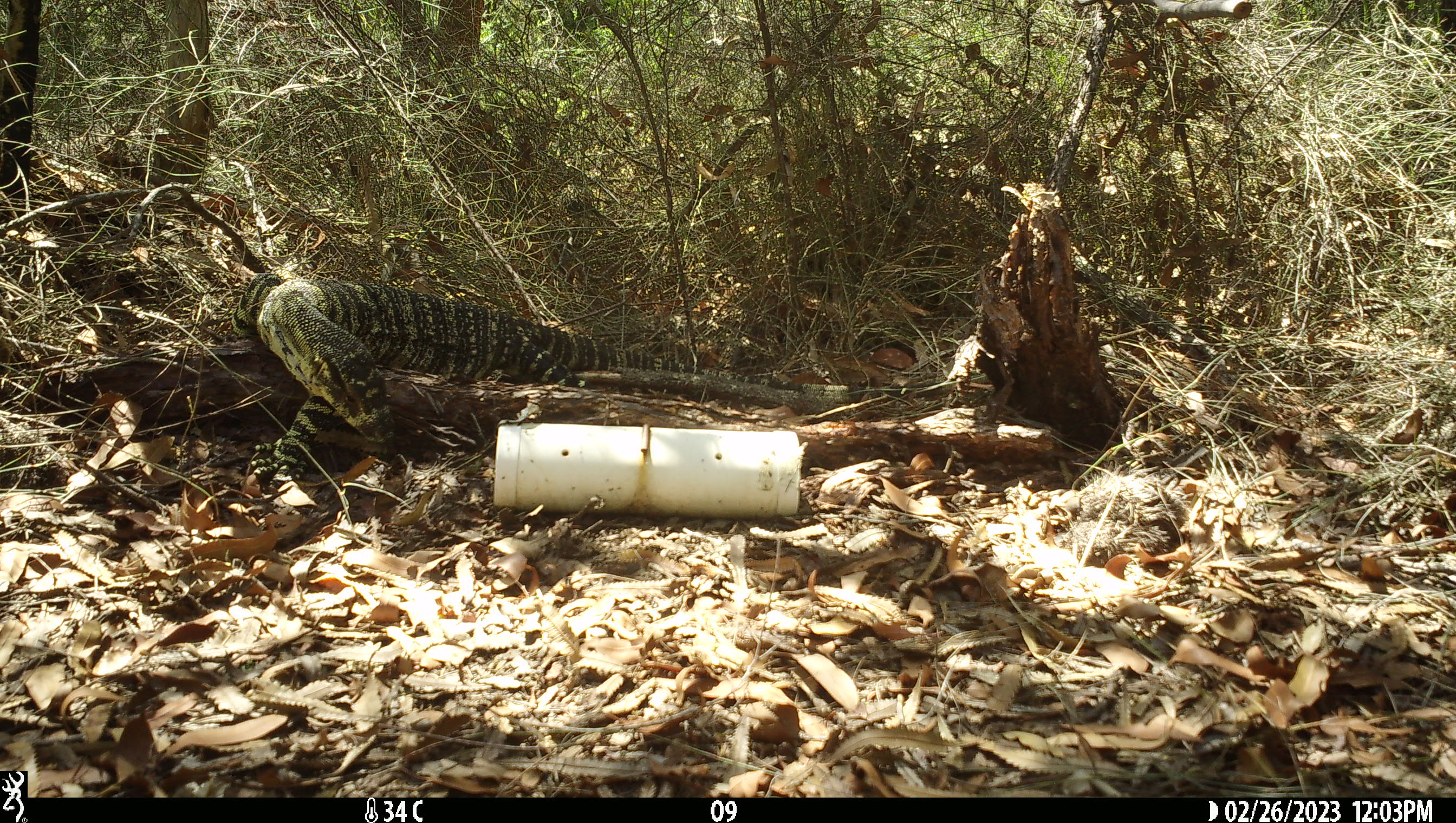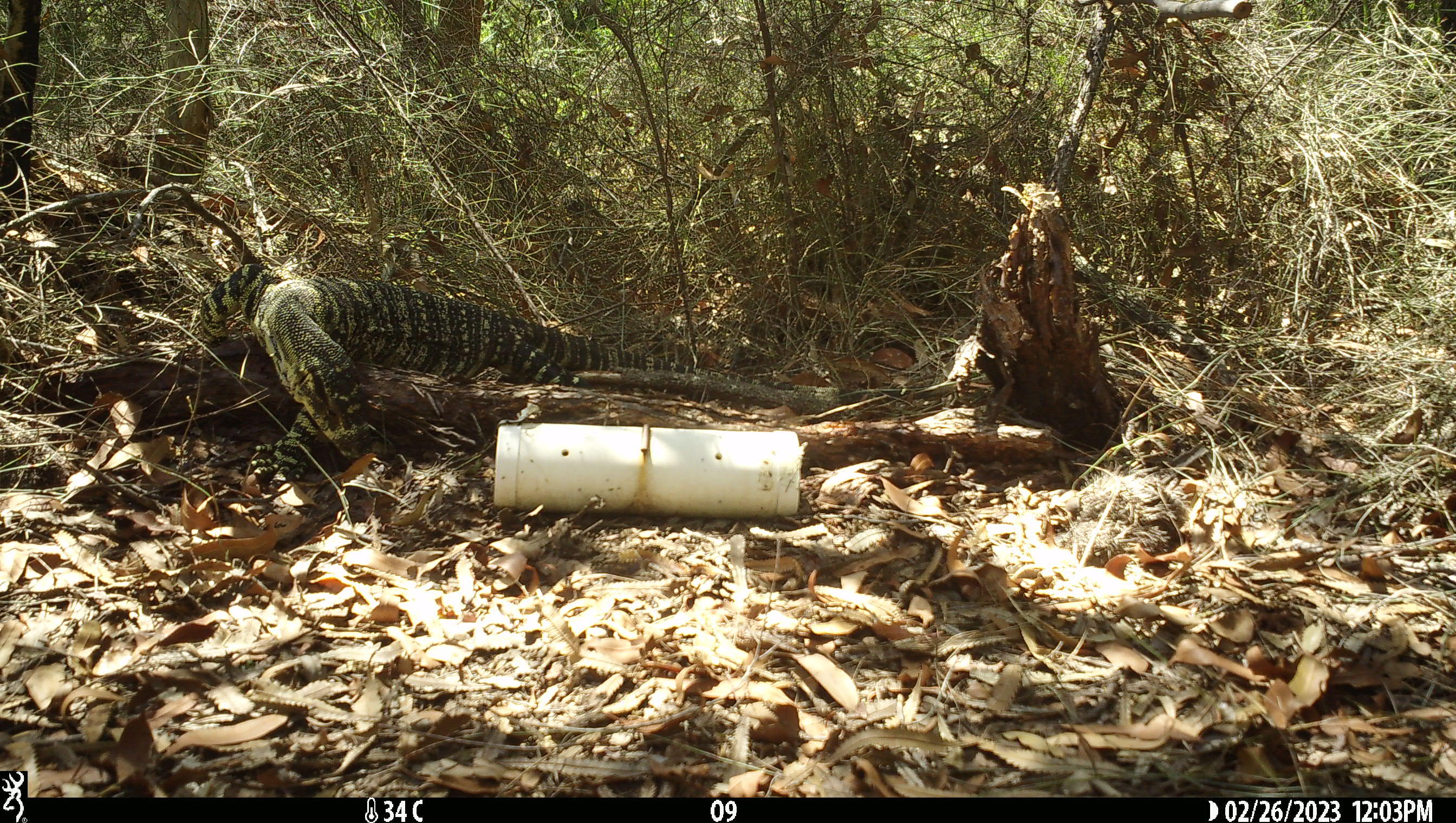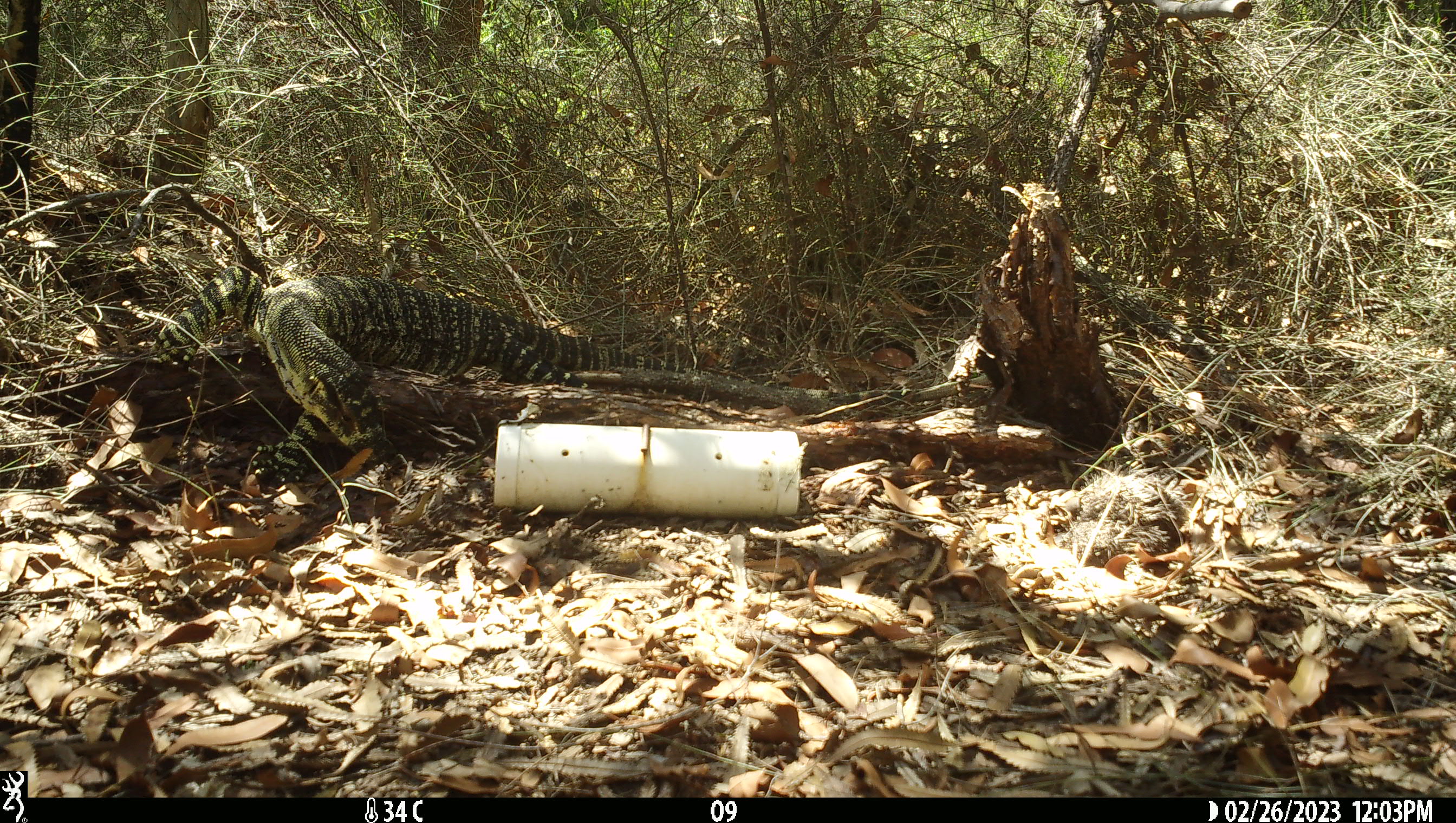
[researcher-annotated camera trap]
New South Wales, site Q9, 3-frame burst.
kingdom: Animalia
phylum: Chordata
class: Reptilia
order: Squamata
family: Varanidae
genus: Varanus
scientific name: Varanus varius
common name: lace monitor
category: goanna